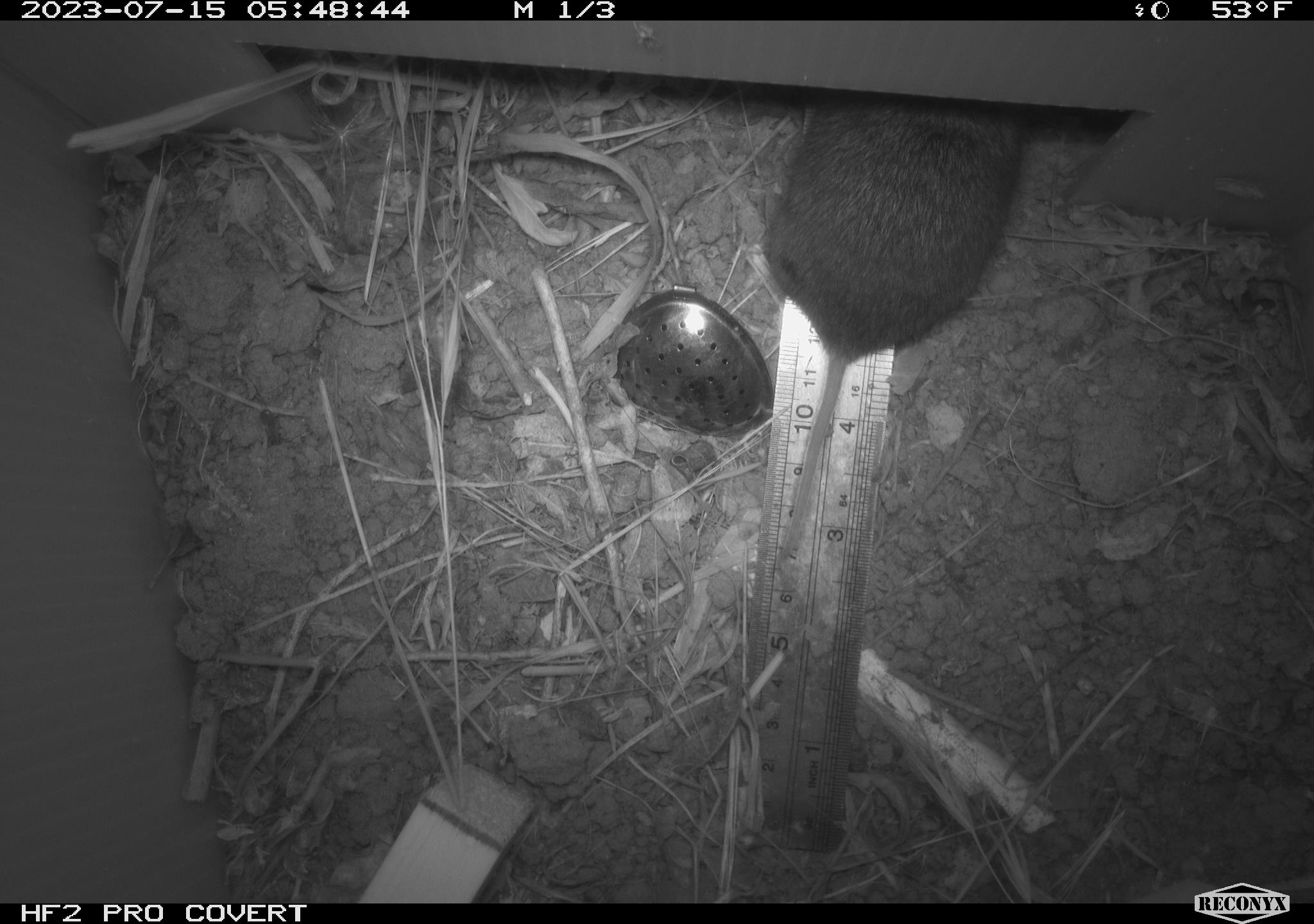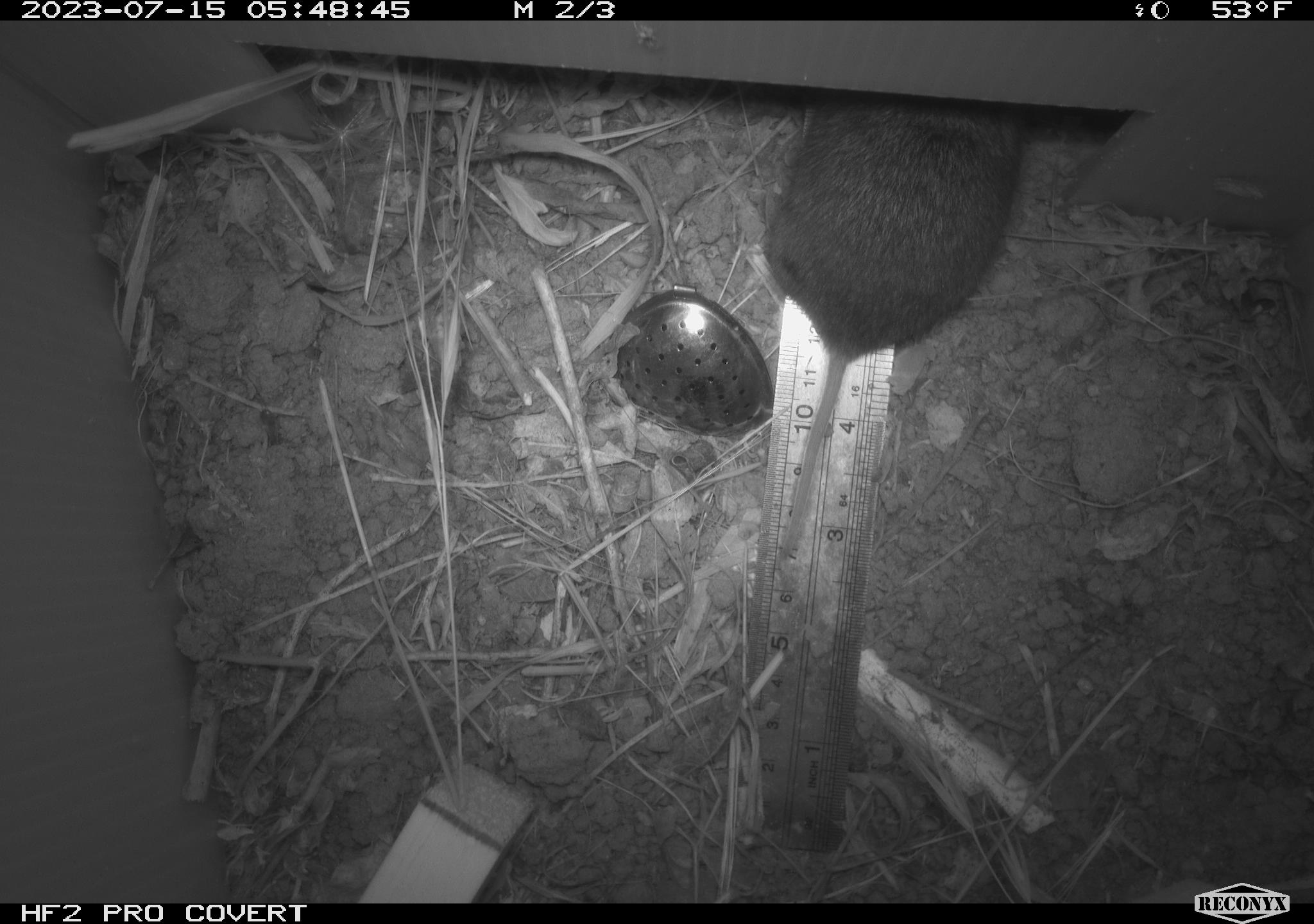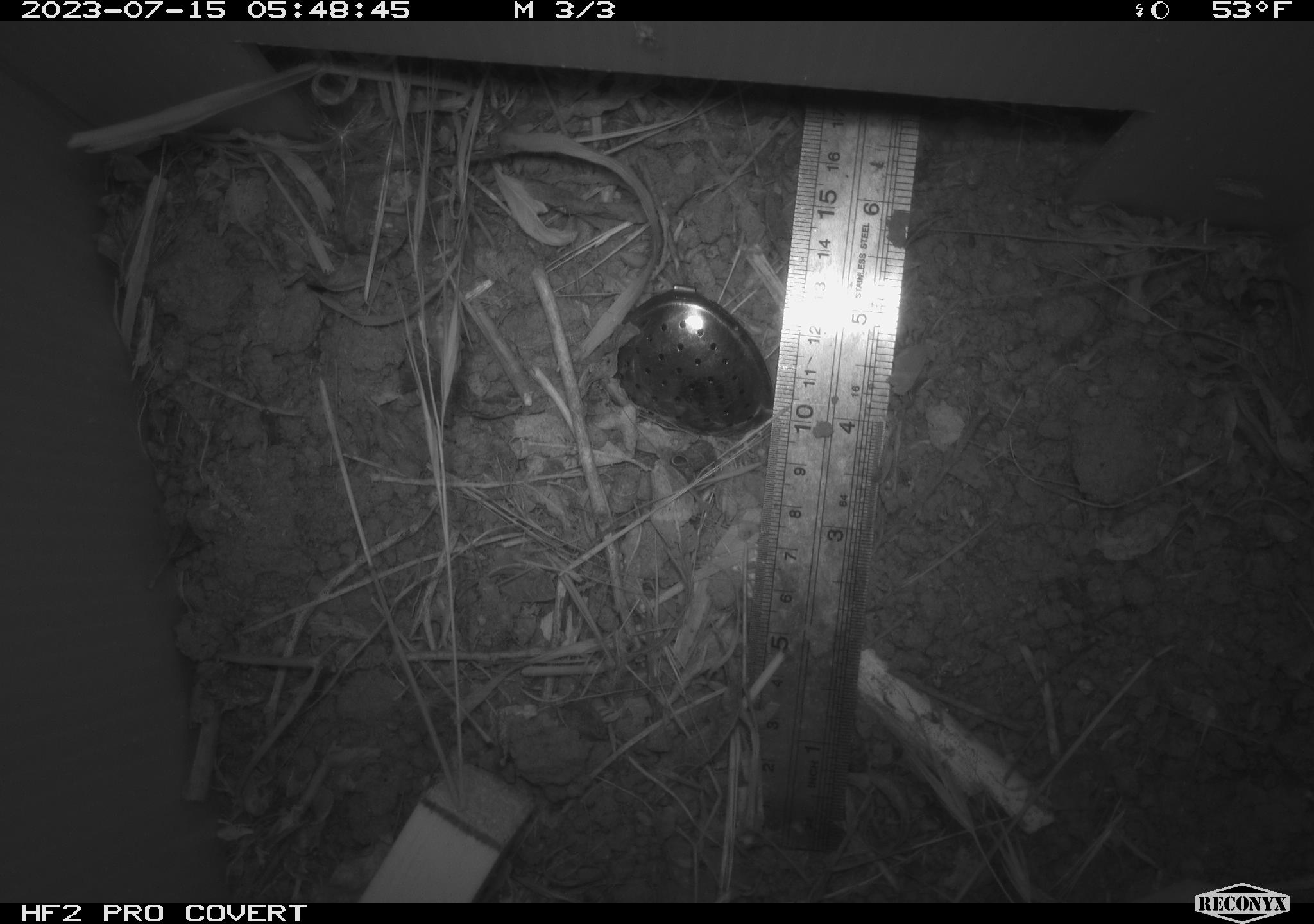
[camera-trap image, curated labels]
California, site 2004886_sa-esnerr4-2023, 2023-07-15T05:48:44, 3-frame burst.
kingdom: Animalia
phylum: Chordata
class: Mammalia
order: Rodentia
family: Cricetidae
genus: Microtus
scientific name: Microtus californicus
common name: california vole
California vole (Microtus californicus).